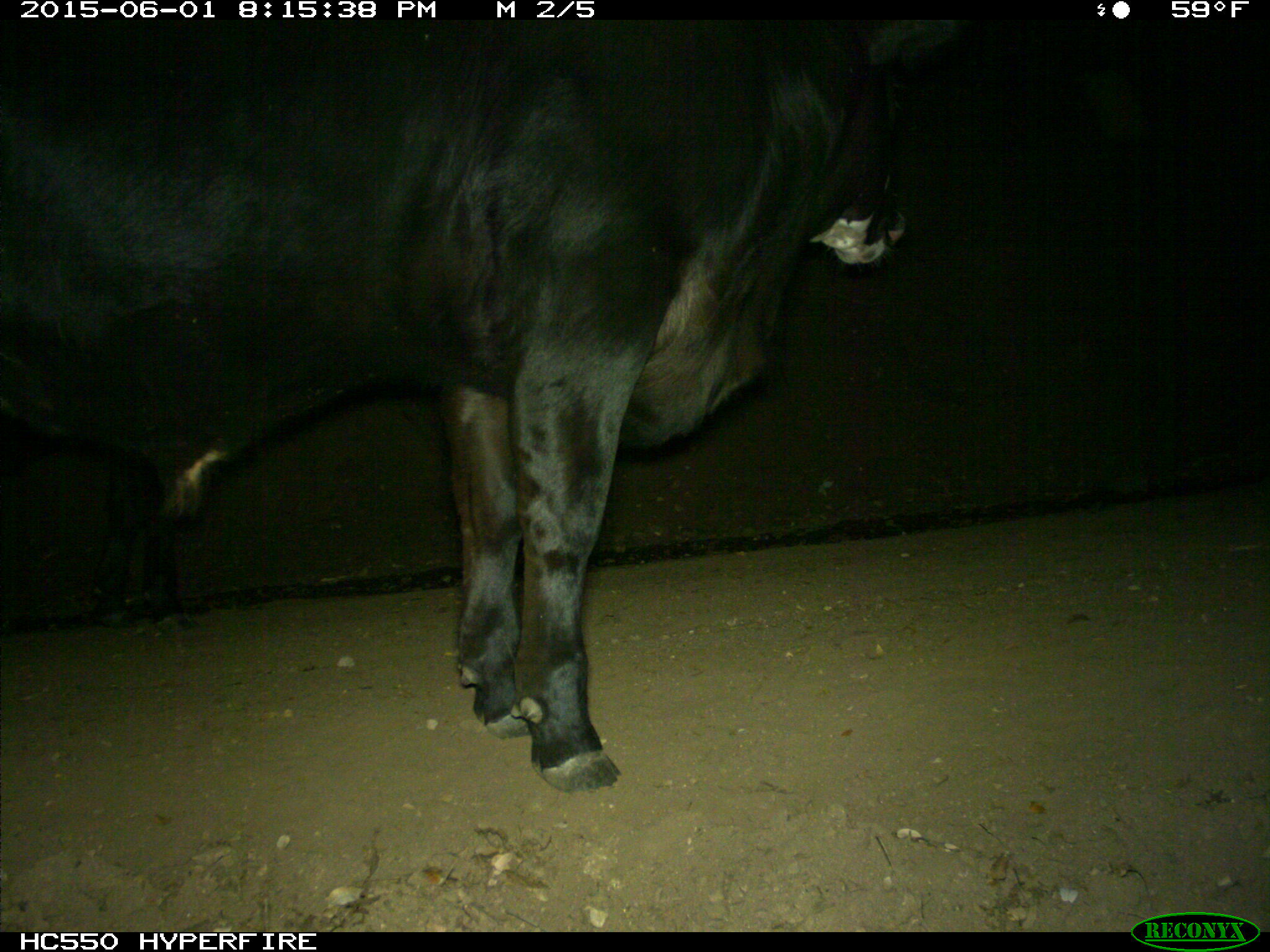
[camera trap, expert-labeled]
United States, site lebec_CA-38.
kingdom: Animalia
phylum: Chordata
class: Mammalia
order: Artiodactyla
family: Bovidae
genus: Bos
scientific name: Bos taurus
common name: domestic cow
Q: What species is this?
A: Bos taurus (domestic cow).